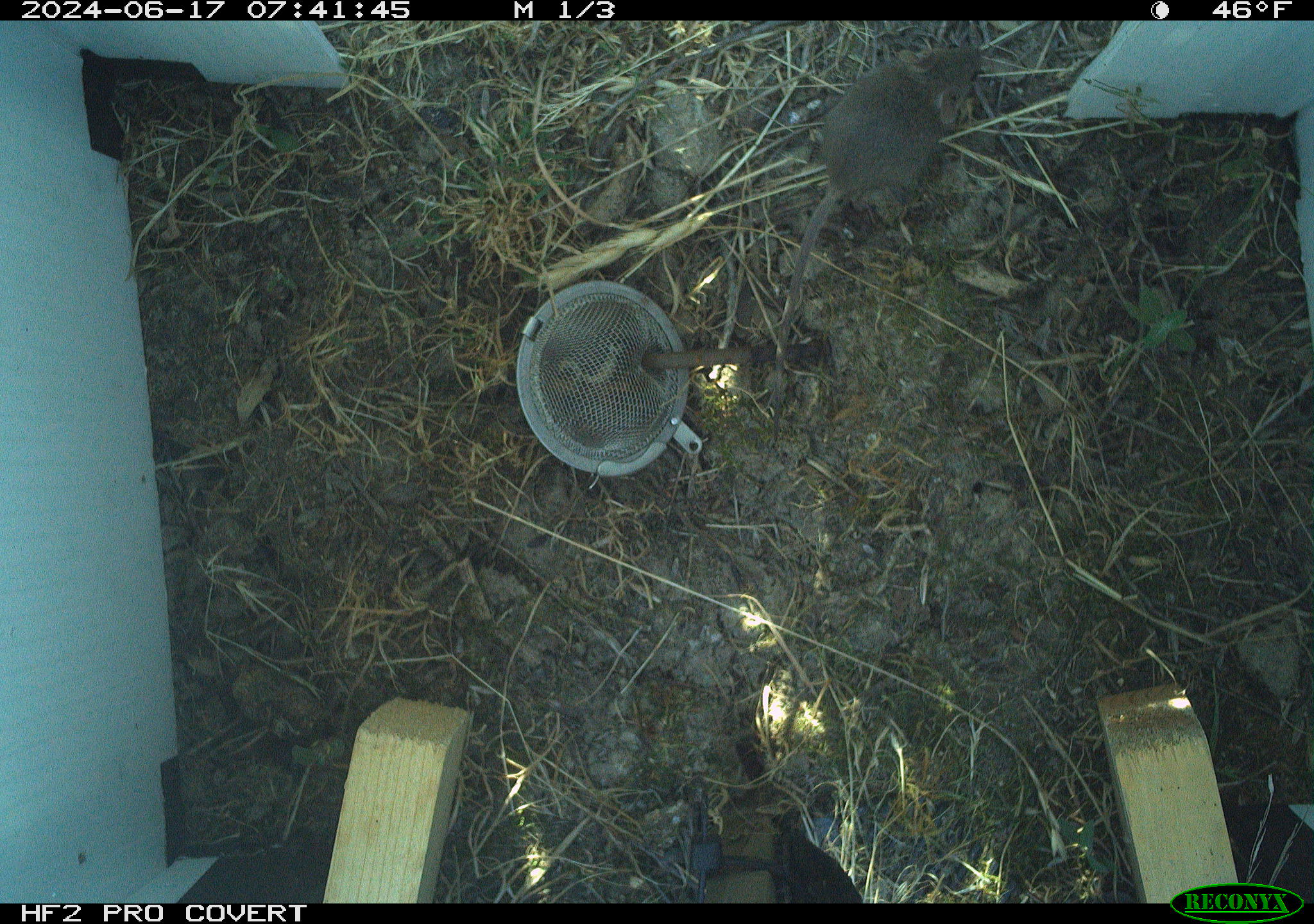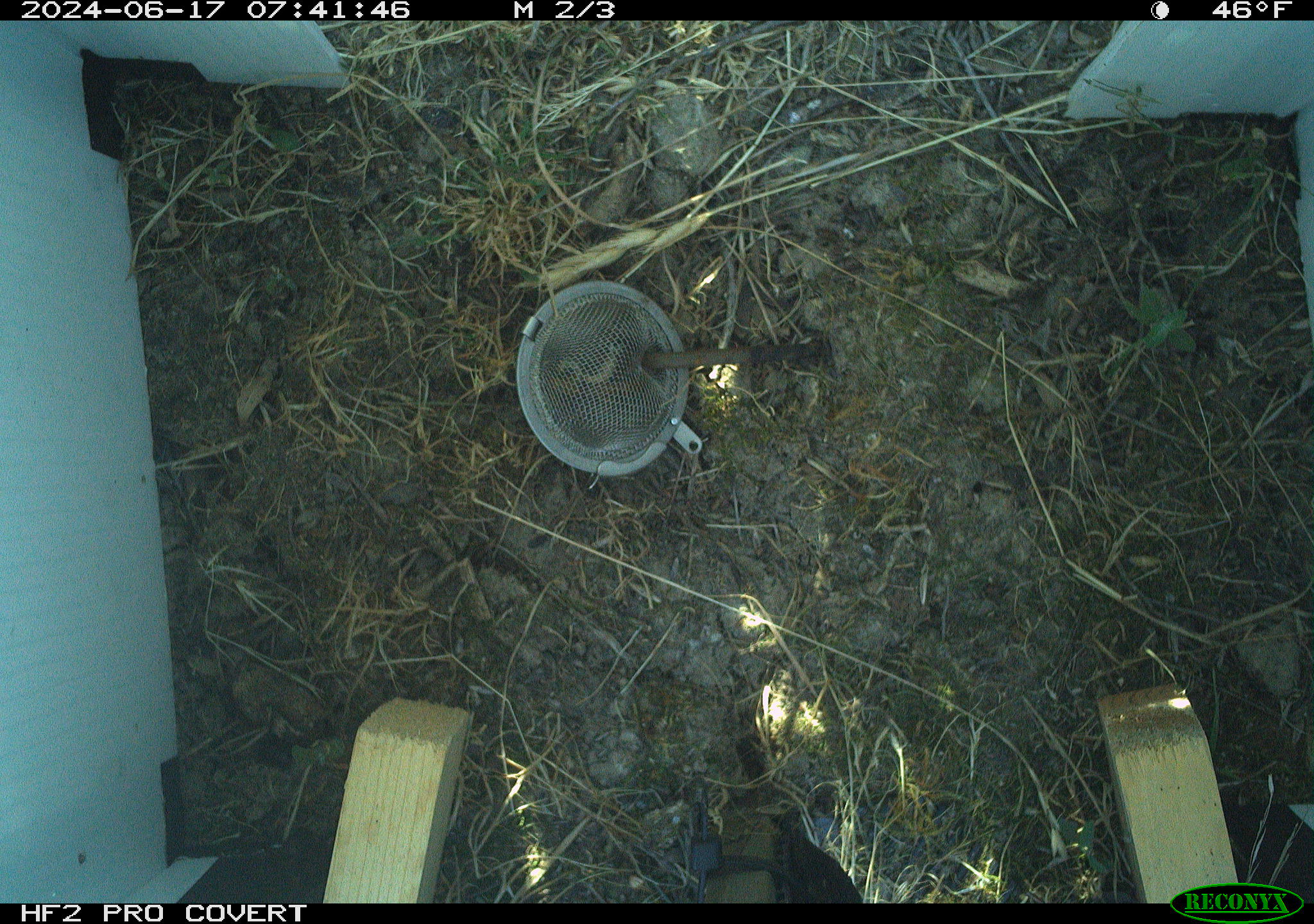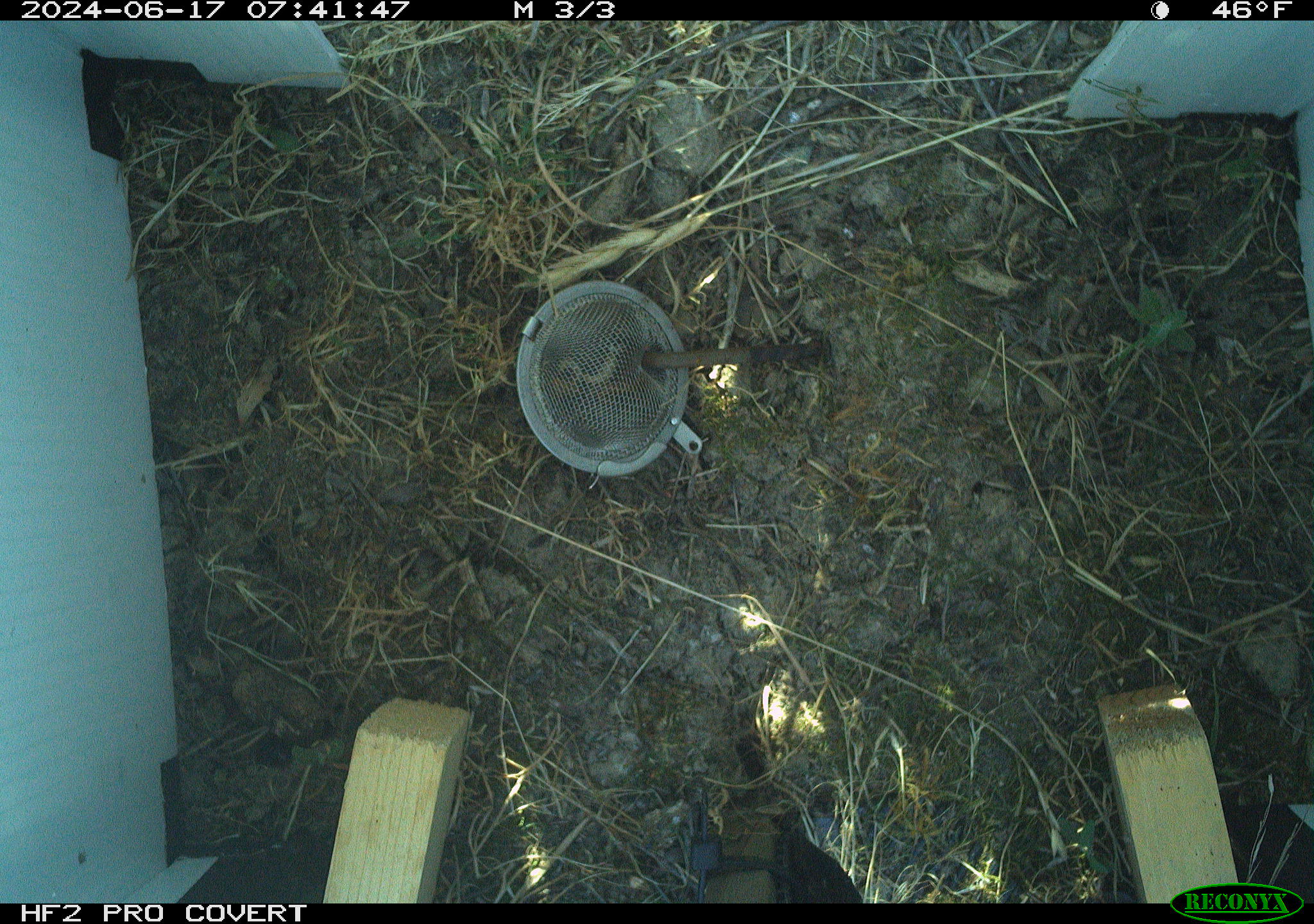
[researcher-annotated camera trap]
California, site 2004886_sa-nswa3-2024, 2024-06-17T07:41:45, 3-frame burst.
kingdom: Animalia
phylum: Chordata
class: Mammalia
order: Rodentia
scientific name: Rodentia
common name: rodent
Rodent (Rodentia).